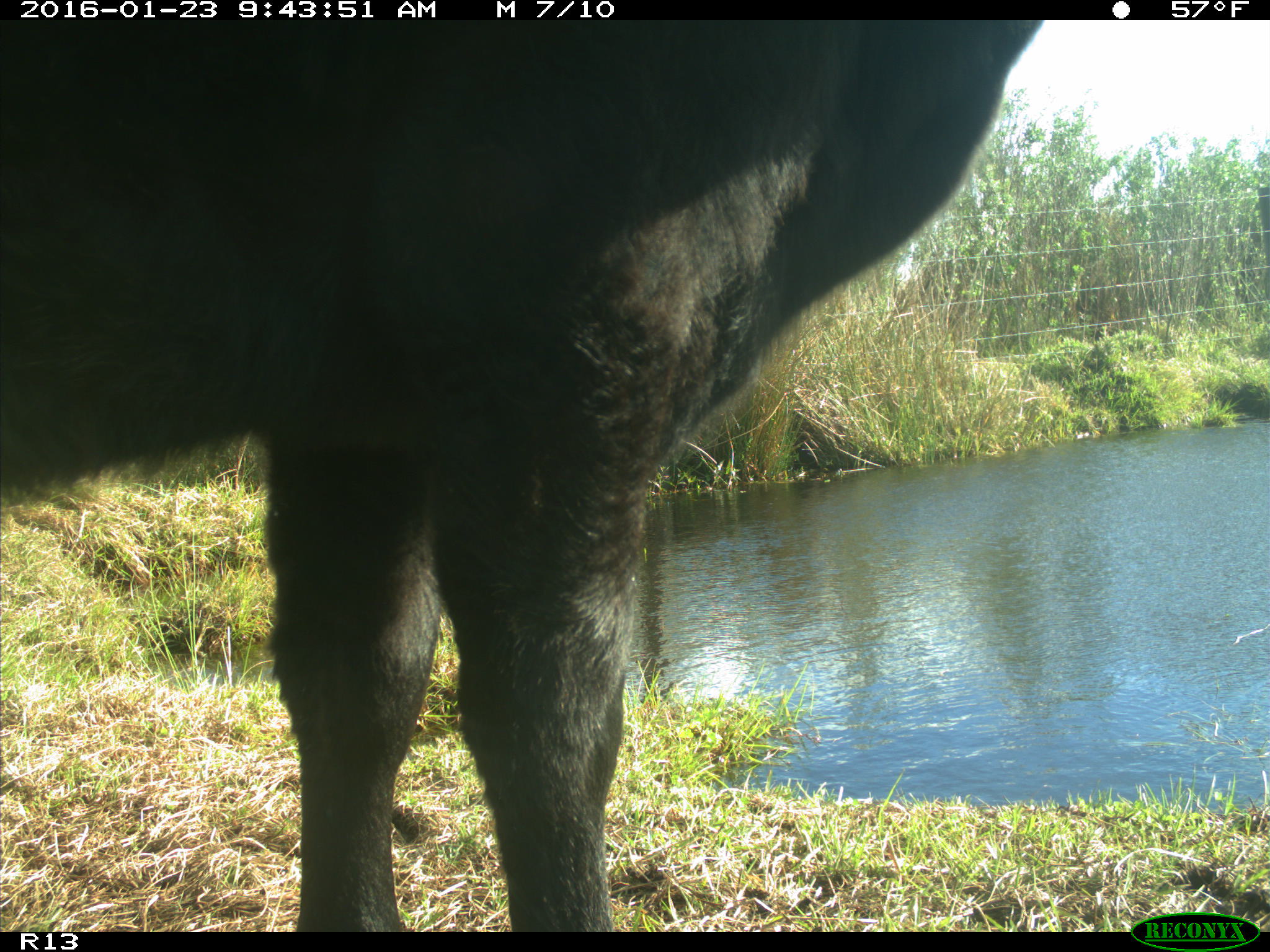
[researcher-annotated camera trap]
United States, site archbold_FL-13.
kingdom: Animalia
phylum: Chordata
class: Mammalia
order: Artiodactyla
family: Bovidae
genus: Bos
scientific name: Bos taurus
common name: domestic cow